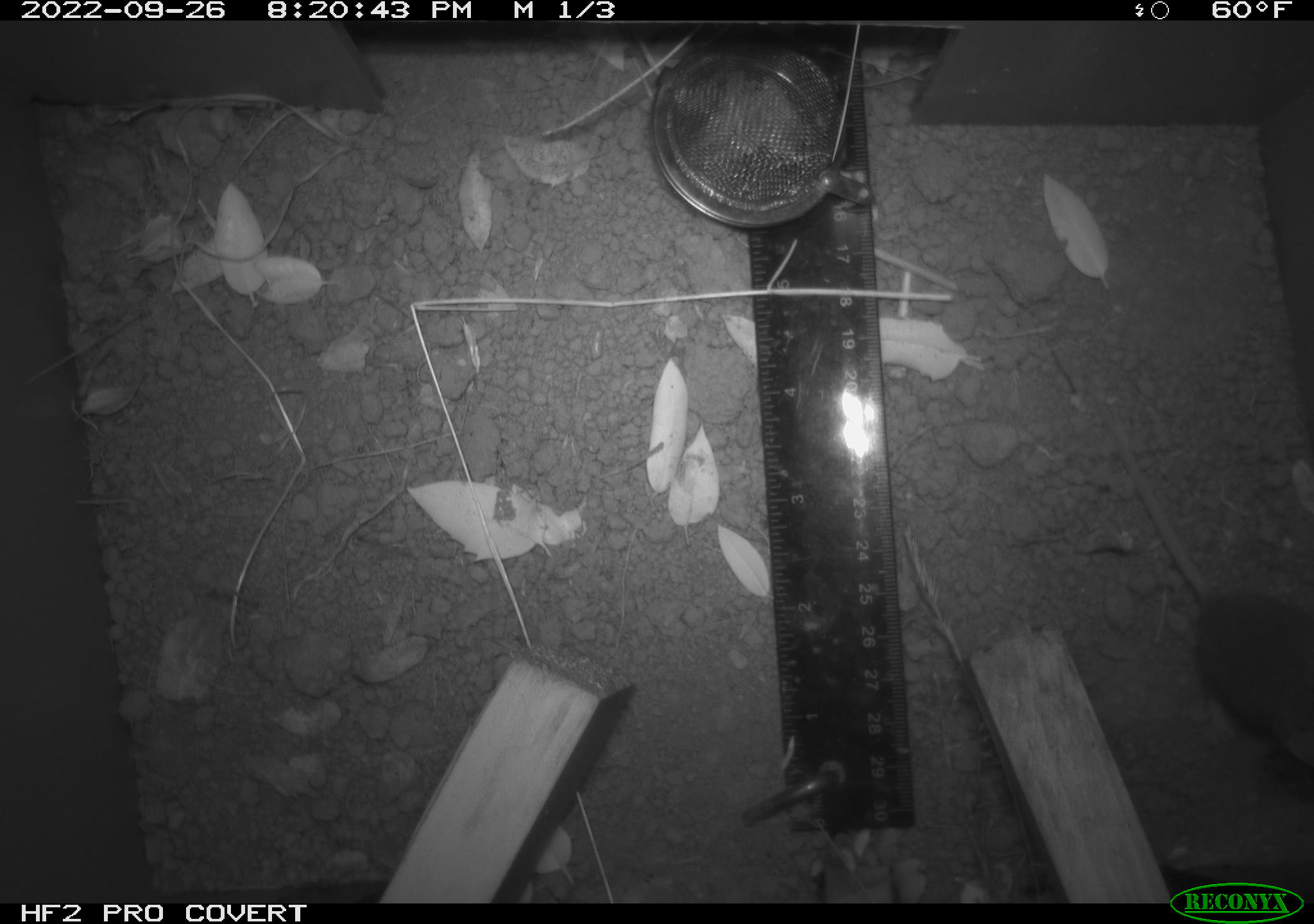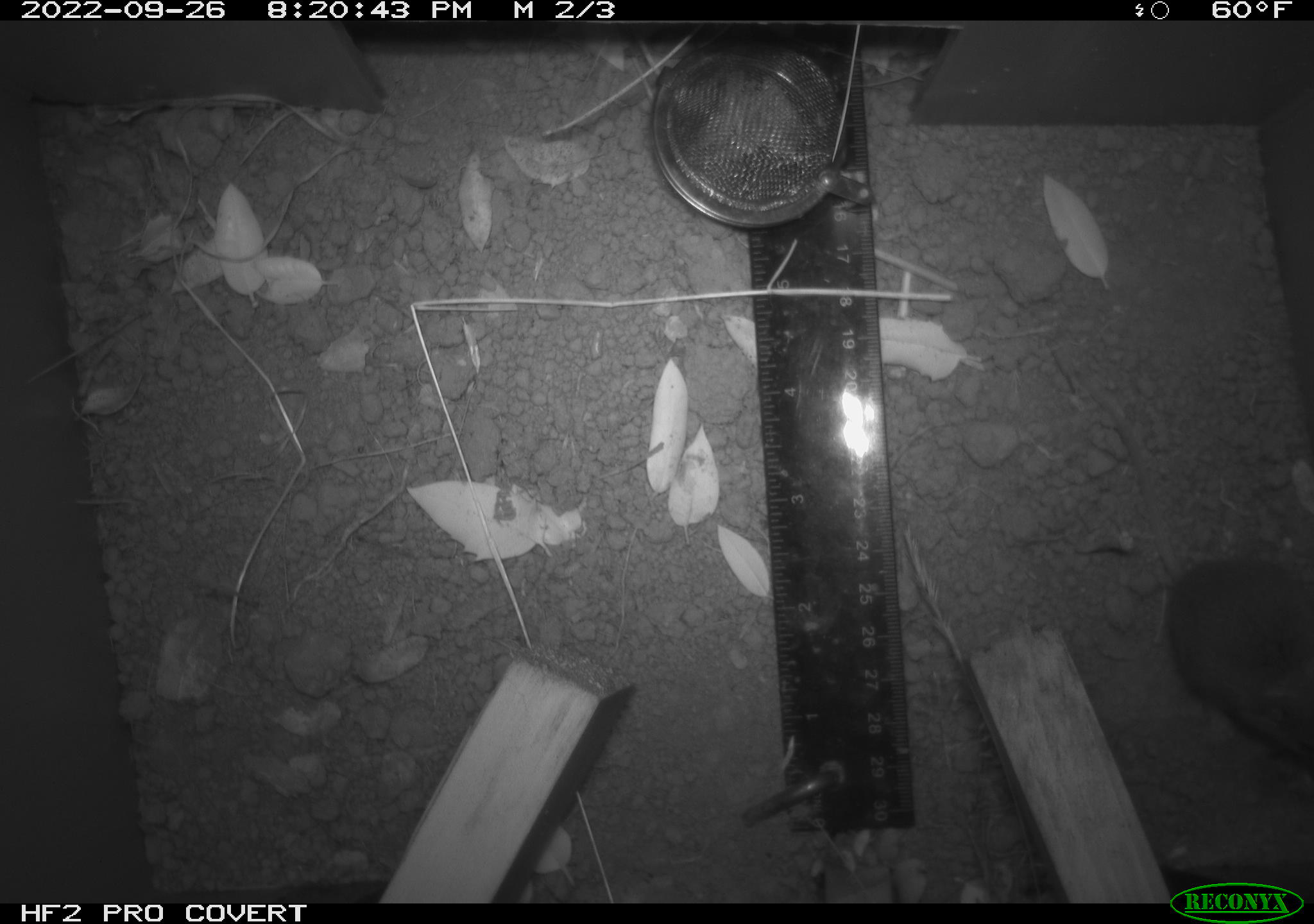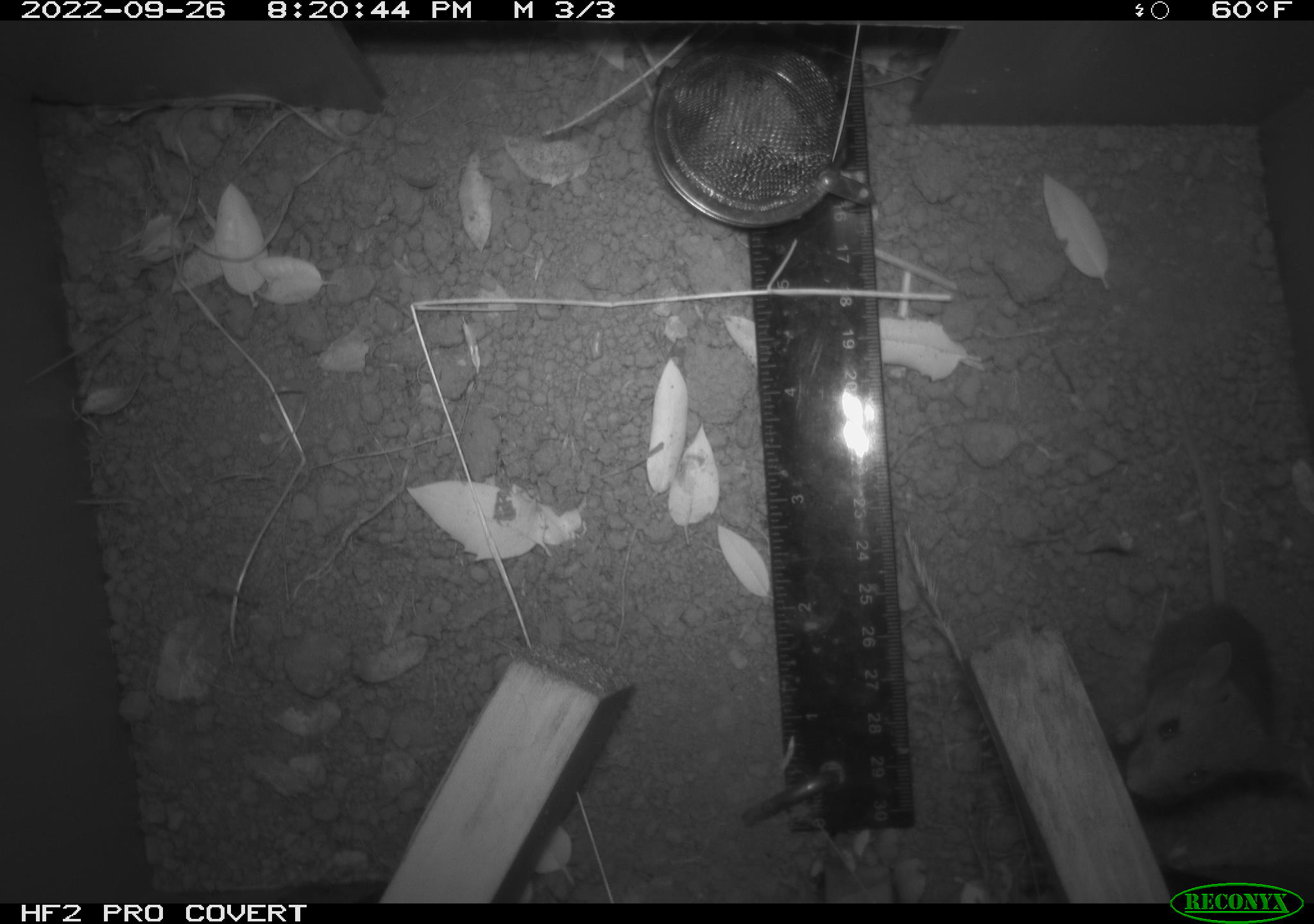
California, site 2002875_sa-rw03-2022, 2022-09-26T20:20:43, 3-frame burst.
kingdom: Animalia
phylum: Chordata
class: Mammalia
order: Rodentia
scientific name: Rodentia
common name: mouse species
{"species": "mouse species (Rodentia)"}